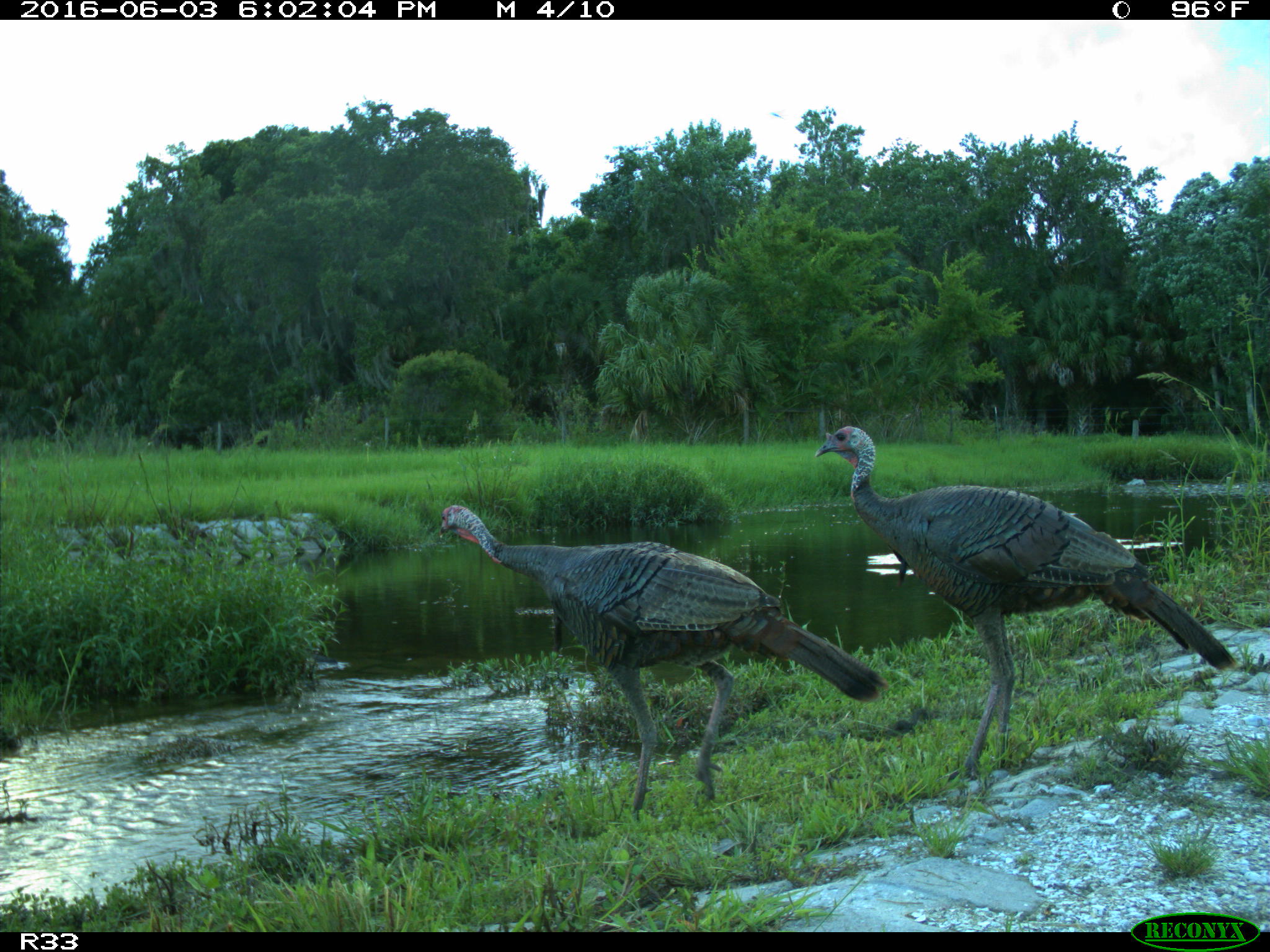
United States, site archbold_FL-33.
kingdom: Animalia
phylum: Chordata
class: Aves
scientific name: Aves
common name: birds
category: unidentified bird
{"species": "unidentified bird (birds) (Aves)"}